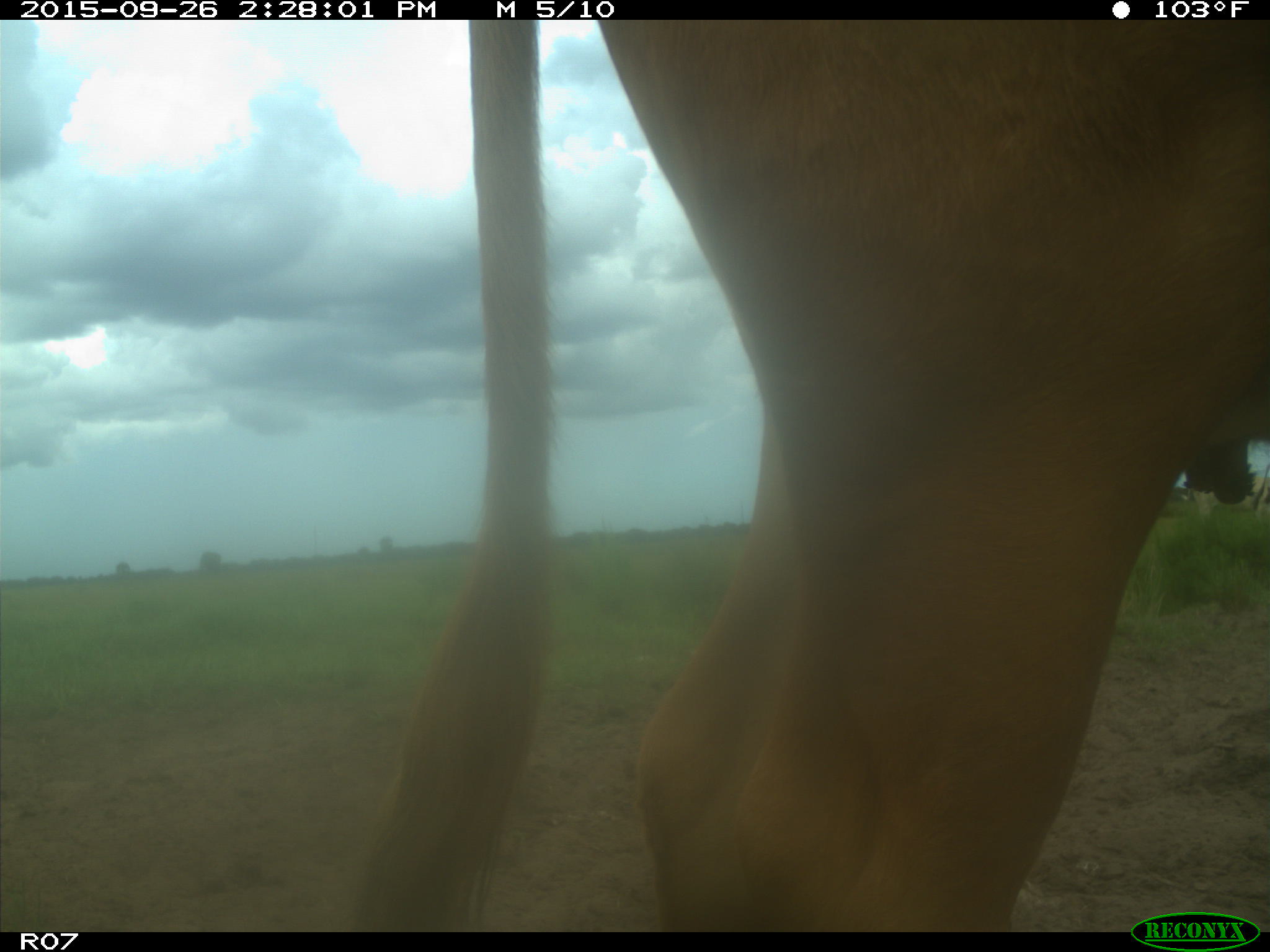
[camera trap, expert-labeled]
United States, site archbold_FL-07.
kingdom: Animalia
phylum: Chordata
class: Mammalia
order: Artiodactyla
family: Bovidae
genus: Bos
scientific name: Bos taurus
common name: domestic cow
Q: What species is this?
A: Bos taurus (domestic cow).